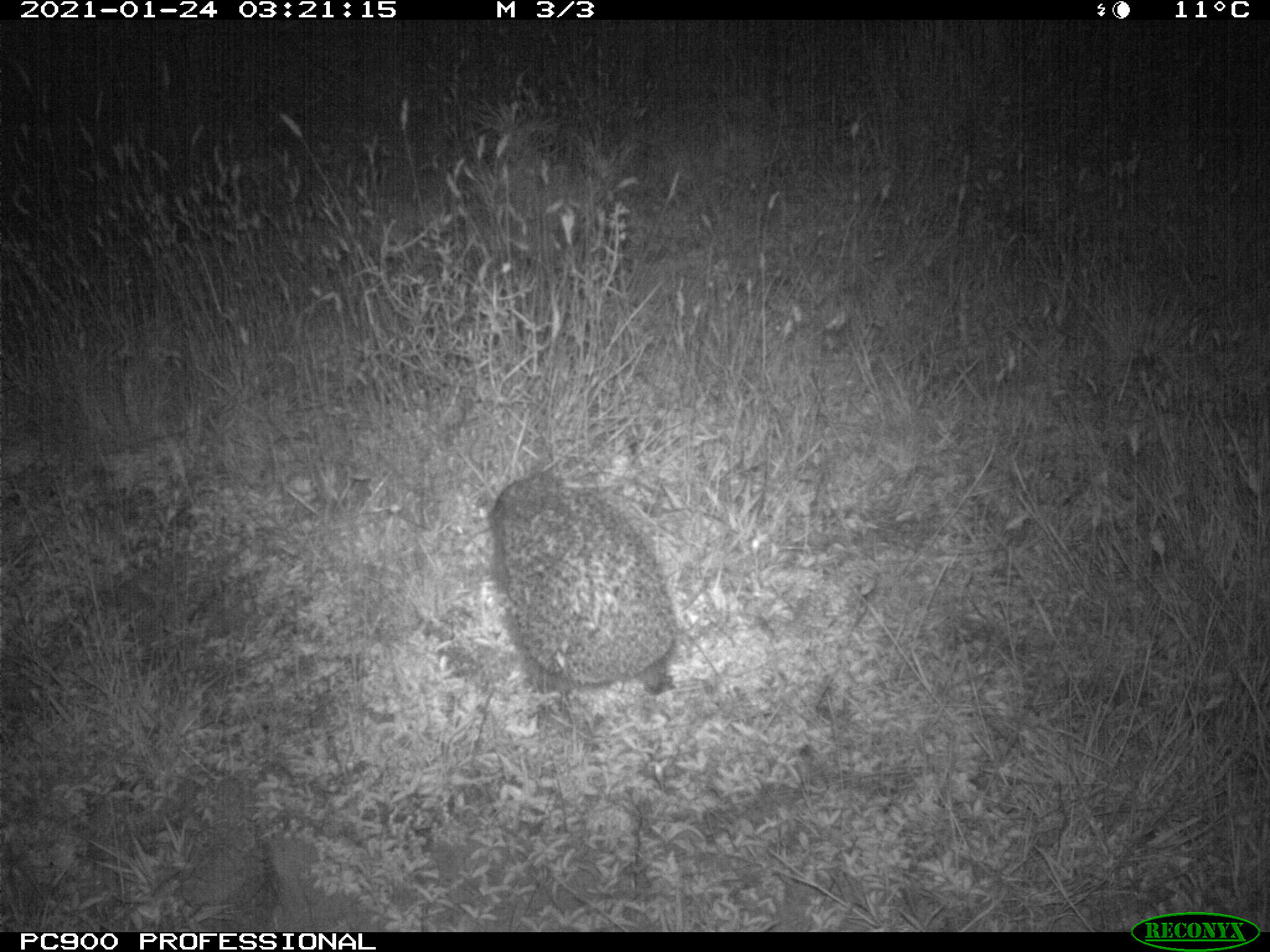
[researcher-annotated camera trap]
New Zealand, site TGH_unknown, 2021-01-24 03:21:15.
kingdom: Animalia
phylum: Chordata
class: Mammalia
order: Eulipotyphla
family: Erinaceidae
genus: Erinaceus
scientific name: Erinaceus europaeus europaeus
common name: european hedgehog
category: hedgehog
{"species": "hedgehog (european hedgehog) (Erinaceus europaeus europaeus)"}